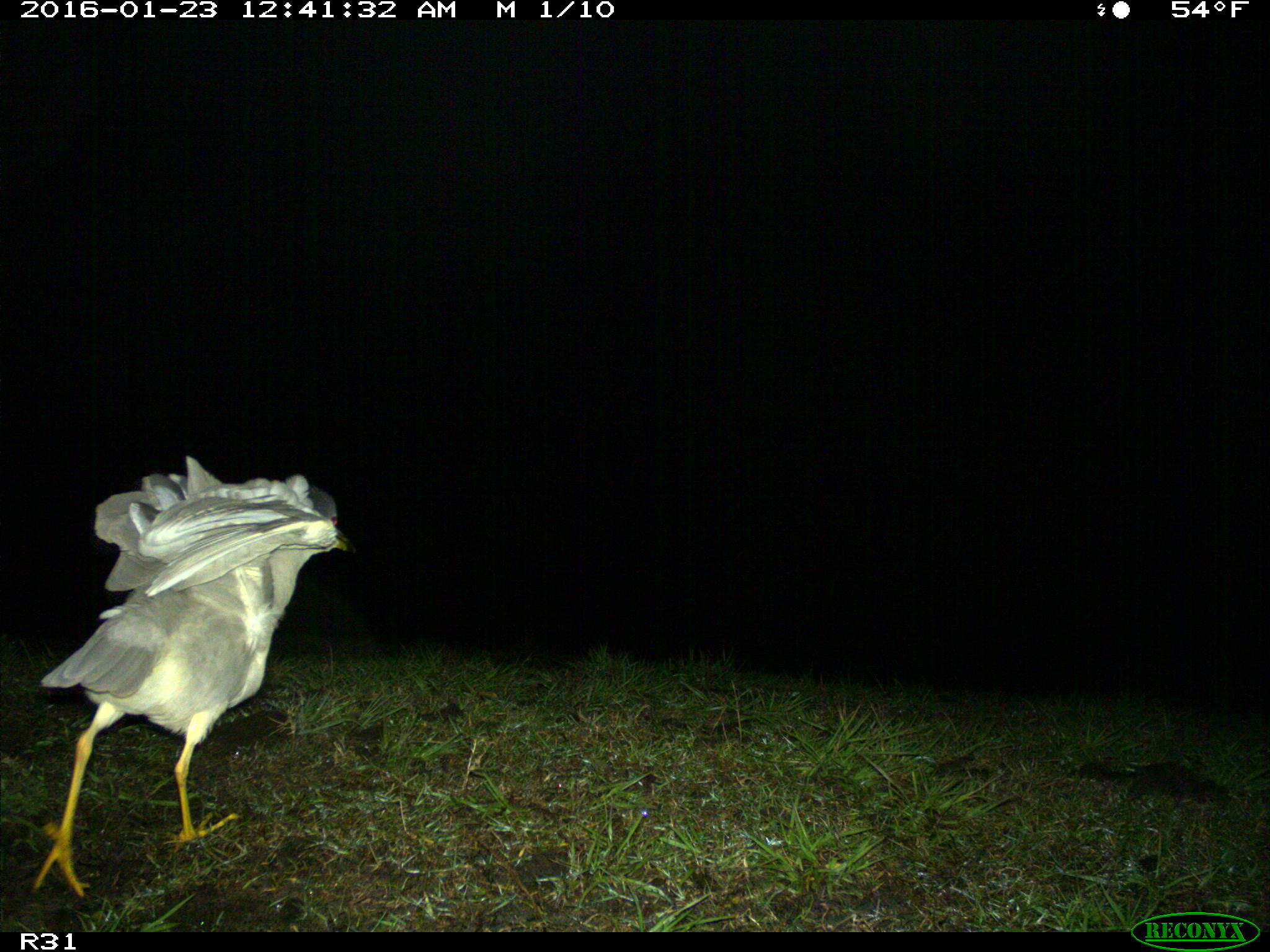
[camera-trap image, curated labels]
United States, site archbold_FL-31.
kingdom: Animalia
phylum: Chordata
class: Aves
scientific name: Aves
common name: birds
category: unidentified bird